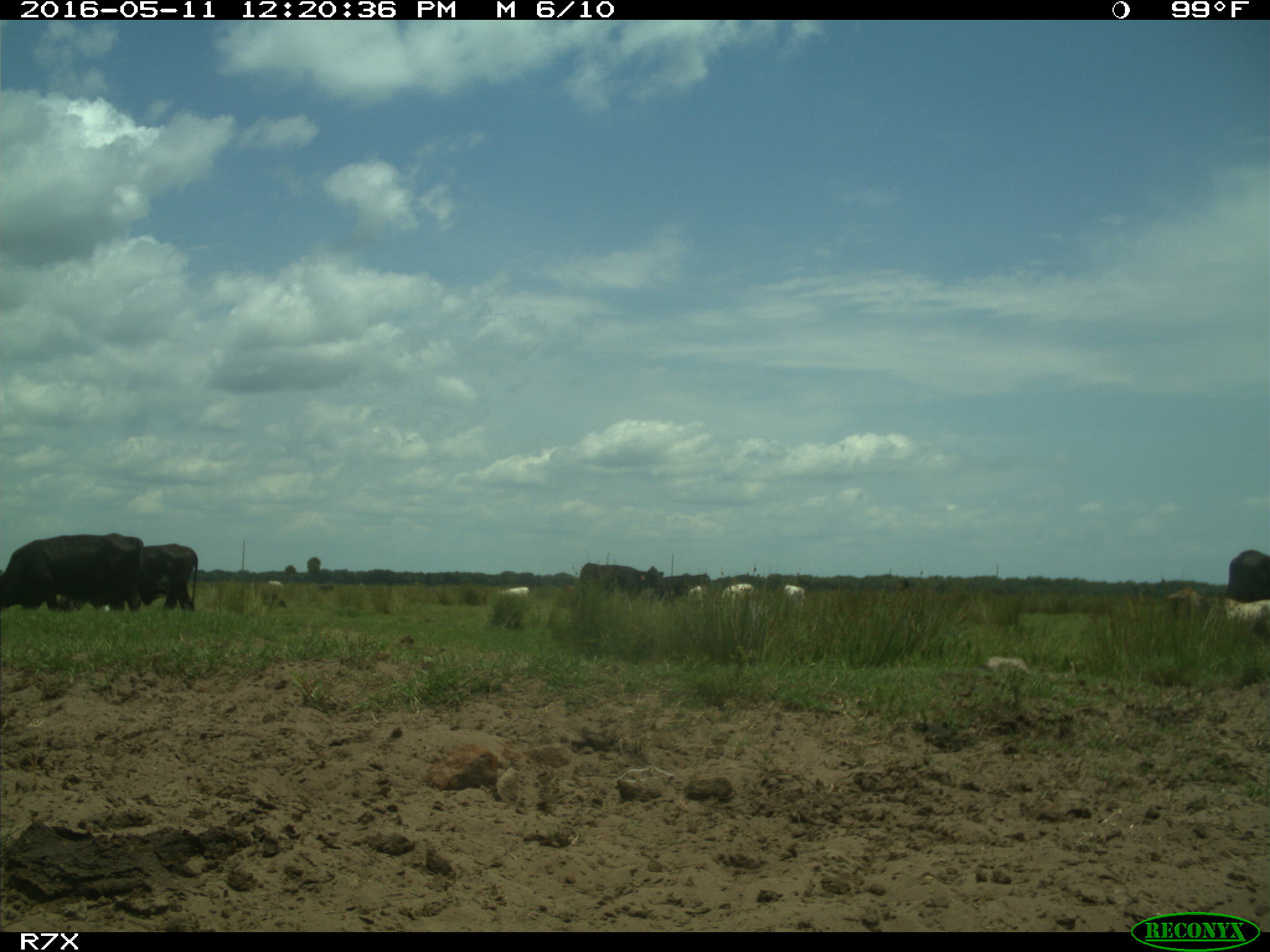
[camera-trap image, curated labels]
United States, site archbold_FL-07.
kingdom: Animalia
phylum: Chordata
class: Mammalia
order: Artiodactyla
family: Bovidae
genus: Bos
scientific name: Bos taurus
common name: domestic cow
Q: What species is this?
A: Bos taurus (domestic cow).